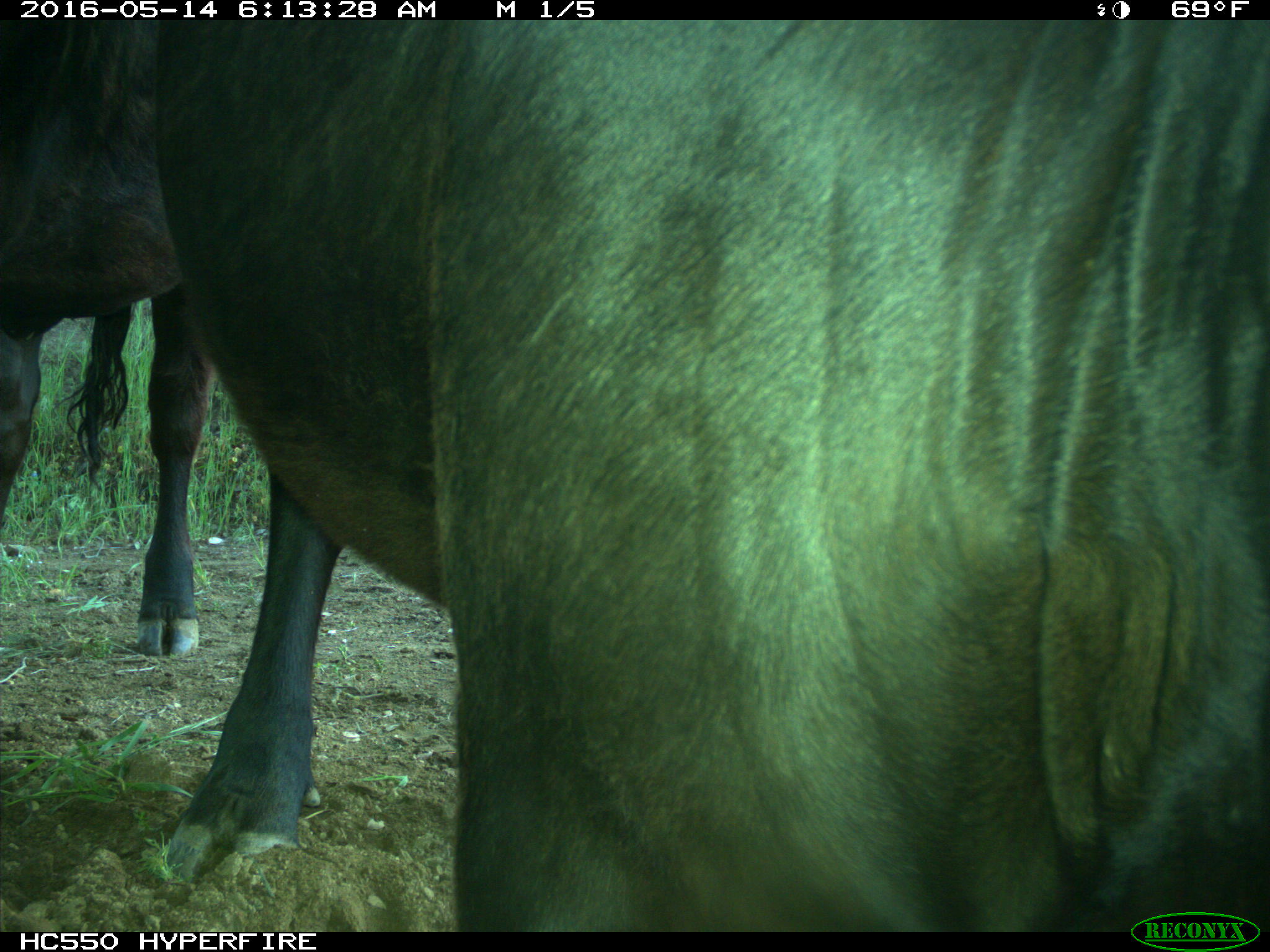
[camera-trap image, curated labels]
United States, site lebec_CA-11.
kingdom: Animalia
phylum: Chordata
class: Mammalia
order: Artiodactyla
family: Bovidae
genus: Bos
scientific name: Bos taurus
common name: domestic cow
Bos taurus (domestic cow).